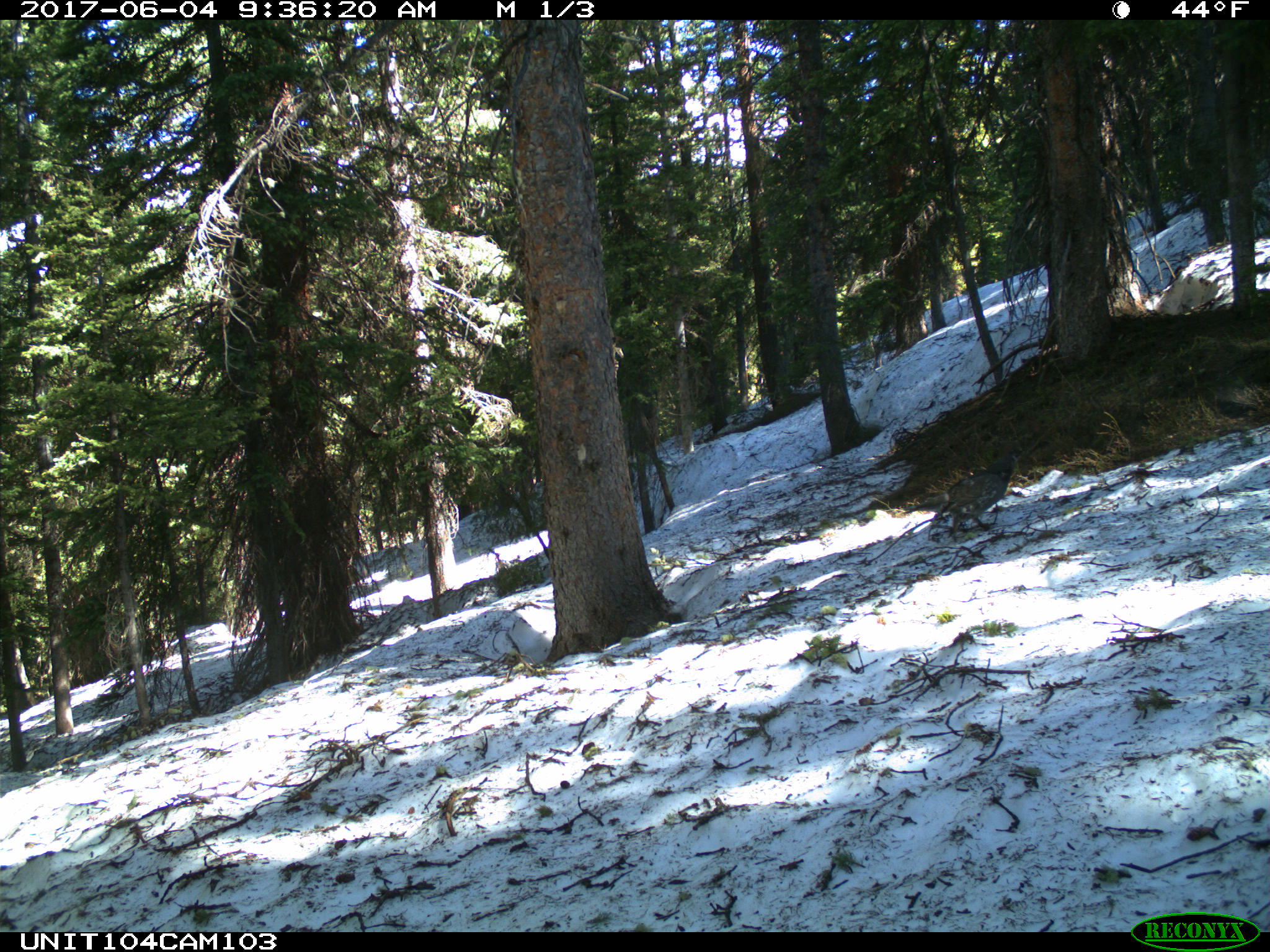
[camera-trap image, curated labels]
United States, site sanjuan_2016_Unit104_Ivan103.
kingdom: Animalia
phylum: Chordata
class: Aves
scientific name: Aves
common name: birds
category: unidentified bird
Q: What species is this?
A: Unidentified bird (birds) (Aves).